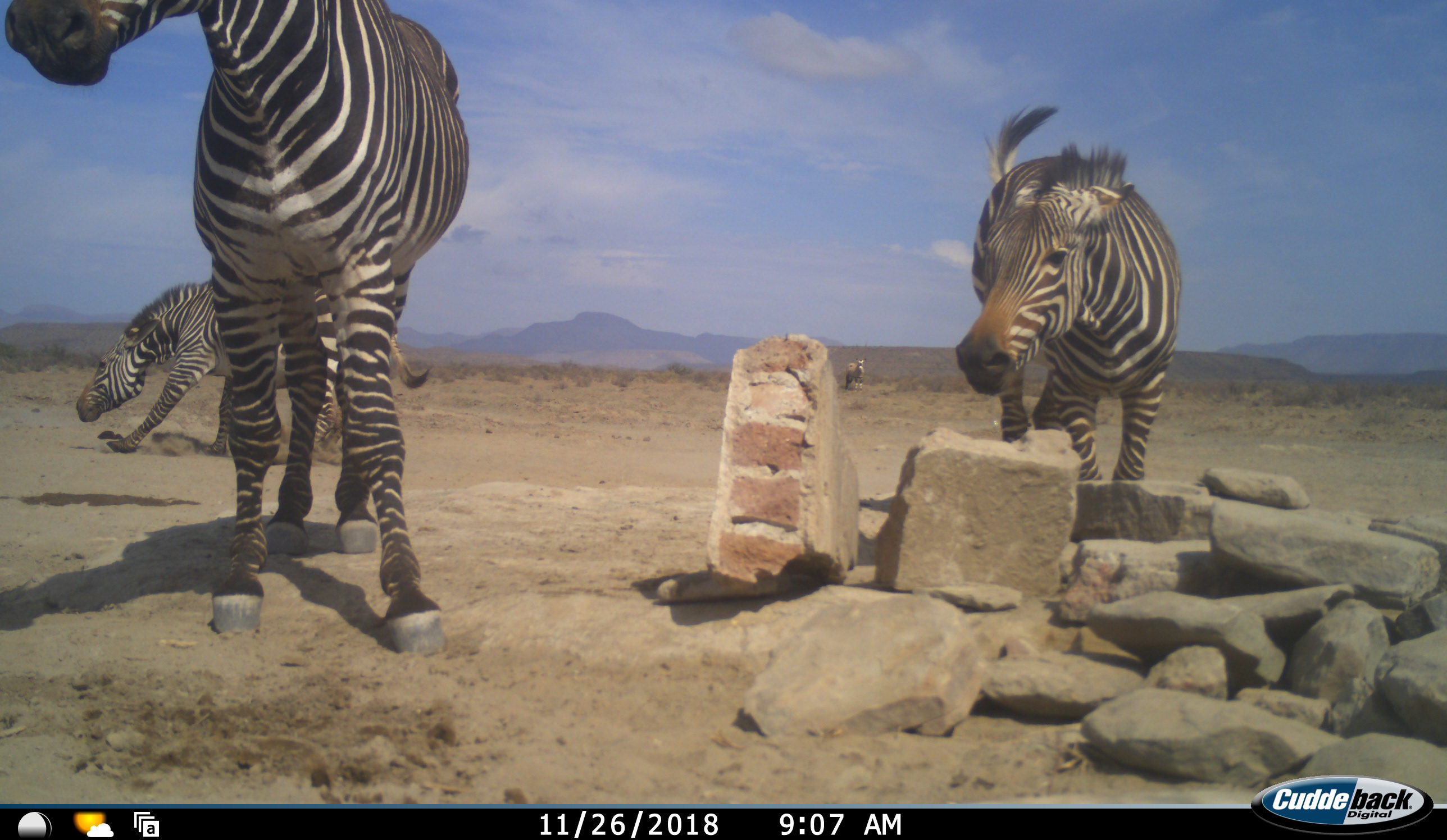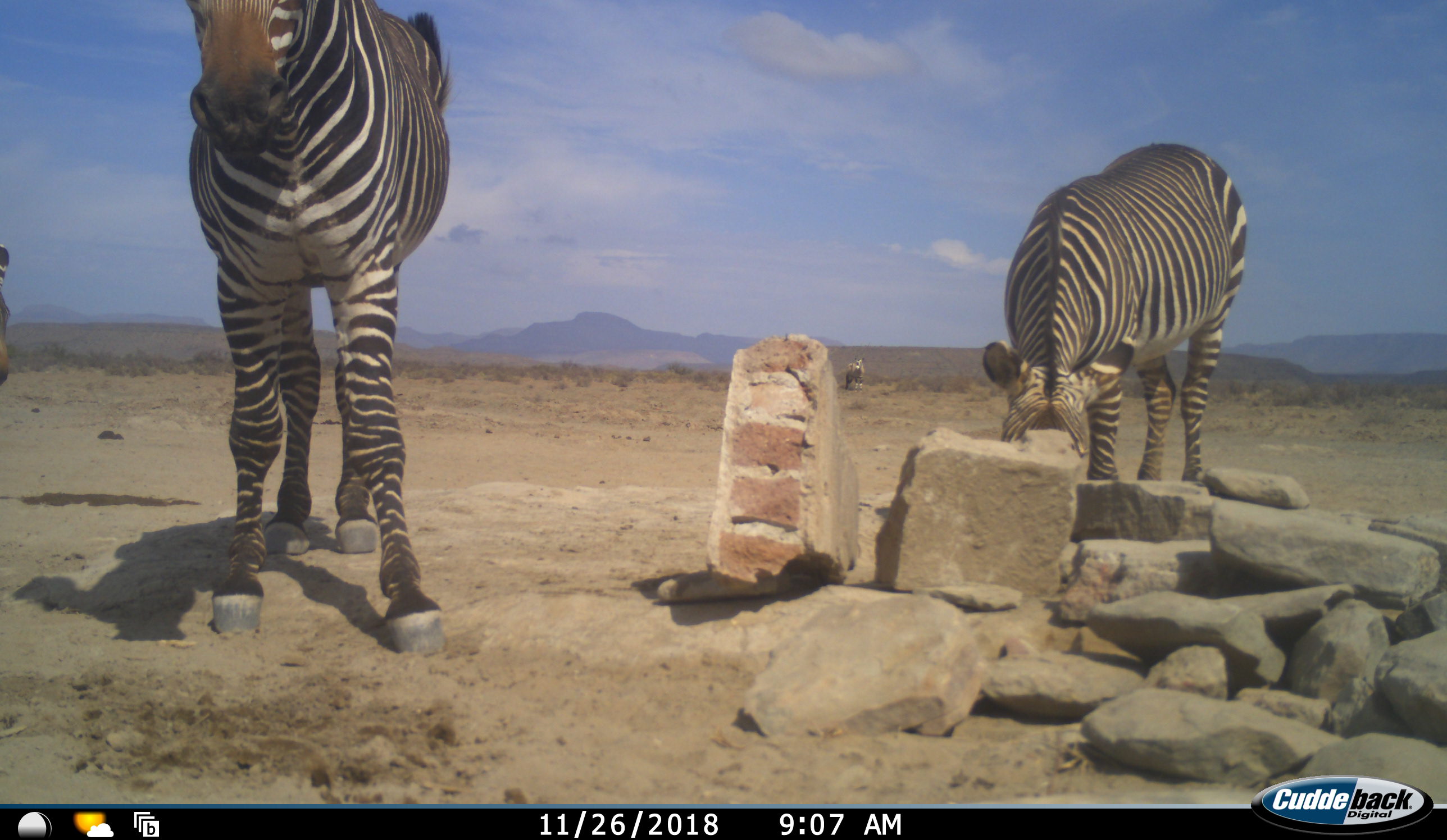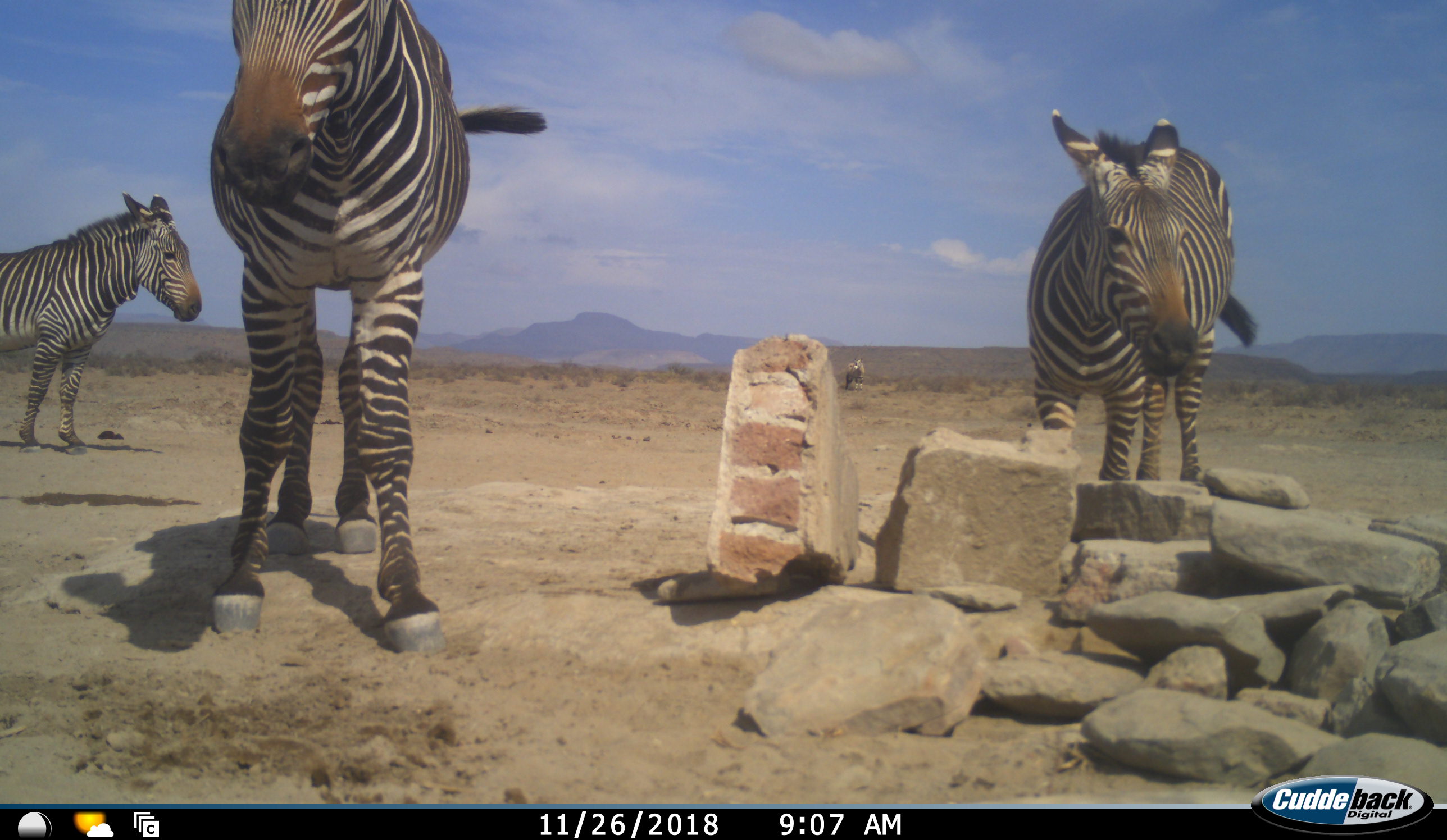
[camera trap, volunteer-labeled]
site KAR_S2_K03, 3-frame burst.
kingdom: Animalia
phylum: Chordata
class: Mammalia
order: Perissodactyla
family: Equidae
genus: Equus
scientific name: Equus zebra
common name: mountain zebra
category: zebramountain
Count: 4.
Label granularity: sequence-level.